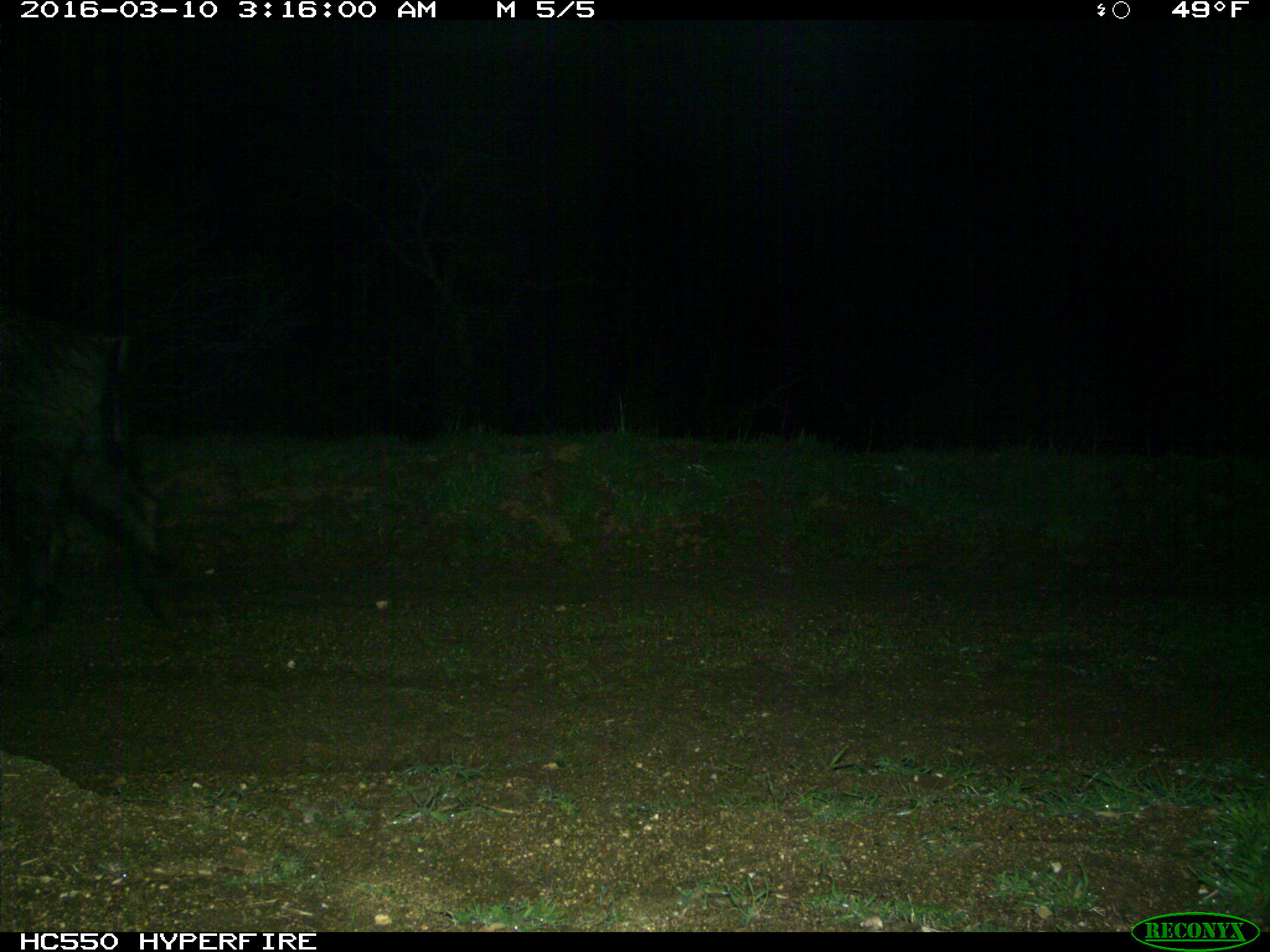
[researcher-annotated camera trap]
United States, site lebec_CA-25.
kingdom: Animalia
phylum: Chordata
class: Mammalia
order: Artiodactyla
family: Suidae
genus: Sus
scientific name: Sus scrofa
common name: wild boar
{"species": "Sus scrofa (wild boar)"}